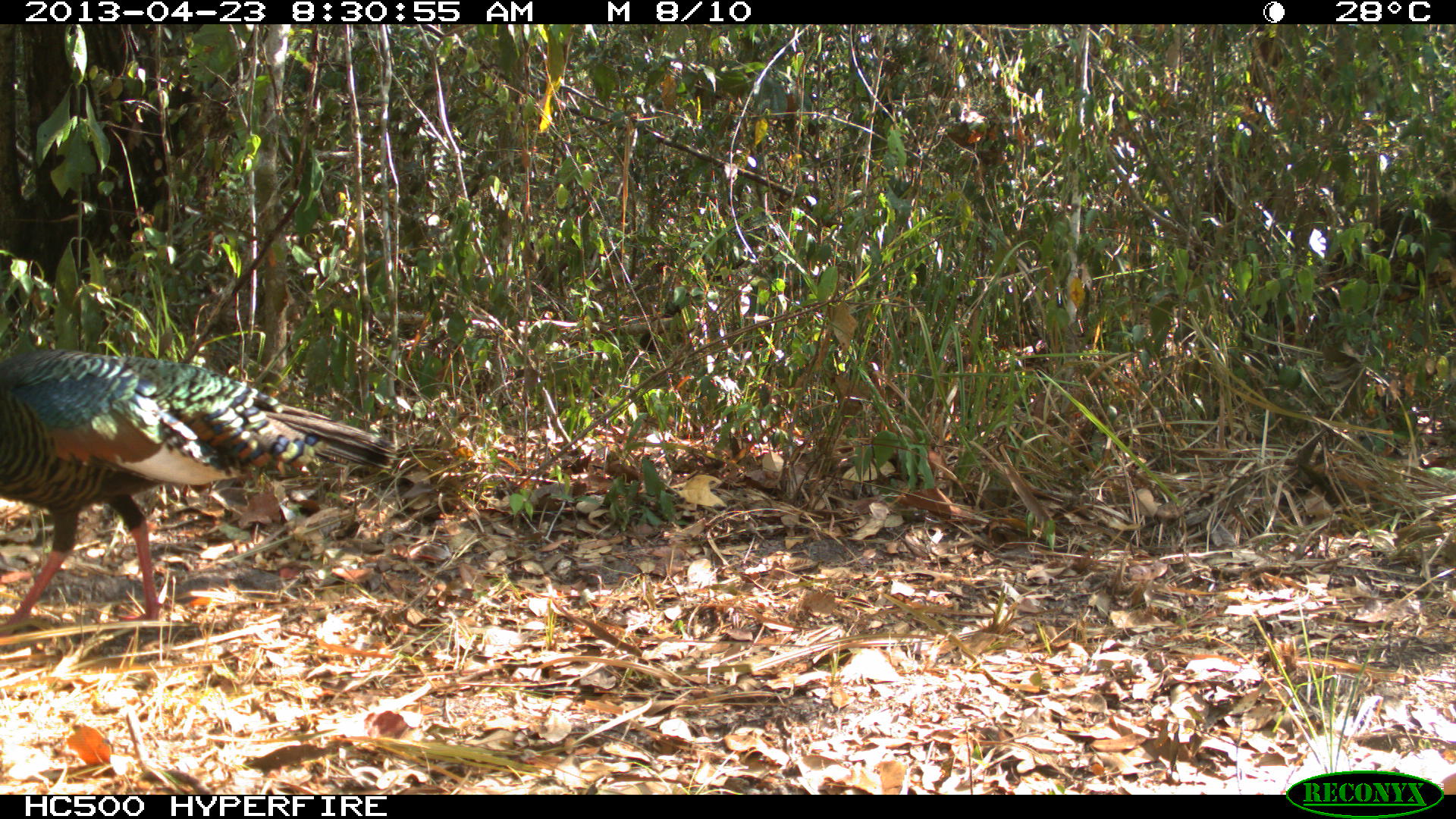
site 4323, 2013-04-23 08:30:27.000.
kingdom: Animalia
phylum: Chordata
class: Aves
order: Galliformes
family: Phasianidae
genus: Meleagris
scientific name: Meleagris ocellata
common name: ocellated turkey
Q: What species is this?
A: Meleagris ocellata (ocellated turkey).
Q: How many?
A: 1.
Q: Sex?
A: Female.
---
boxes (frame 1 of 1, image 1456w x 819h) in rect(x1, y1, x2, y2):
meleagris ocellata: rect(0, 350, 396, 625)